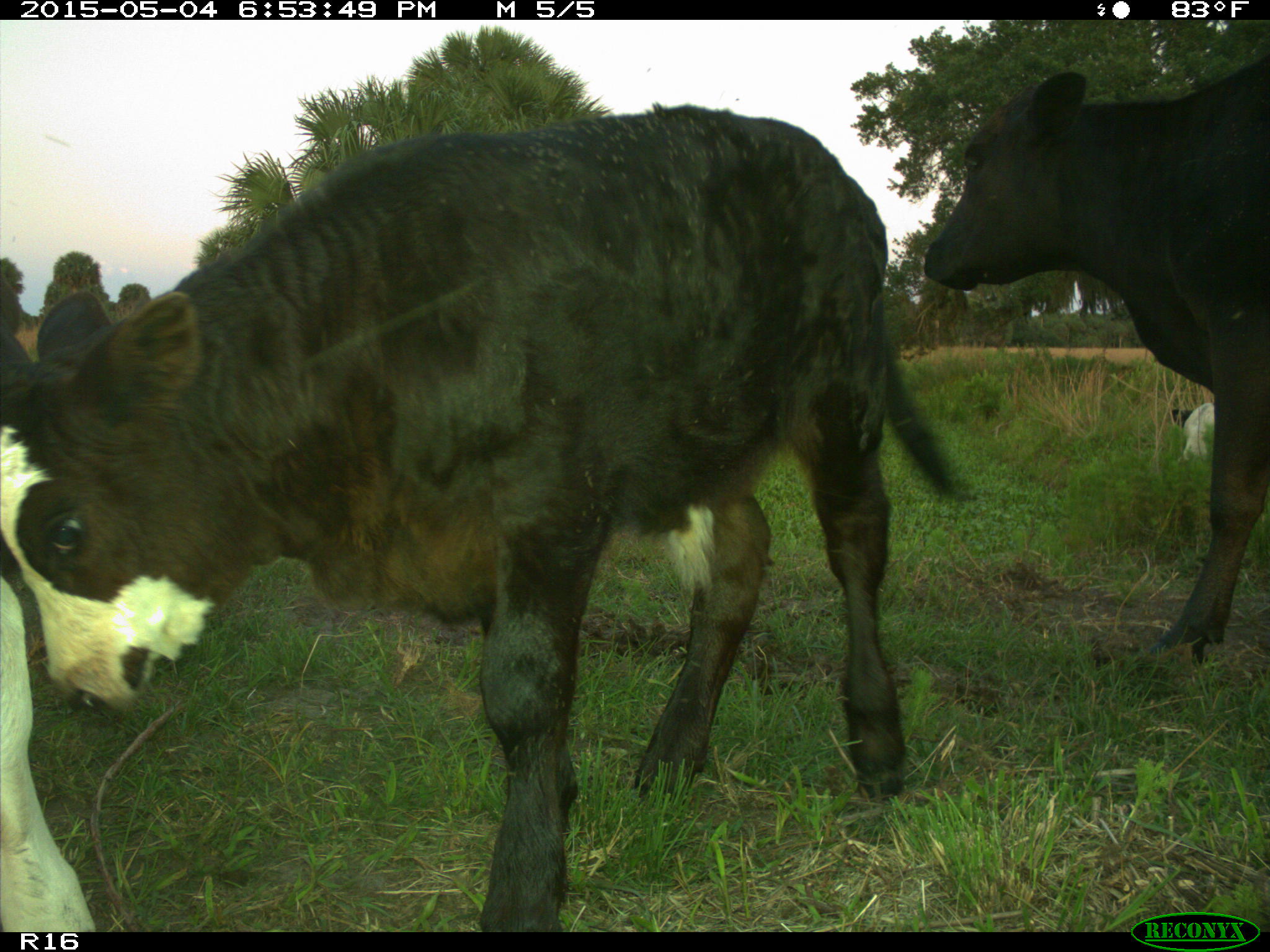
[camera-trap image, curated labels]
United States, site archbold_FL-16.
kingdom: Animalia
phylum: Chordata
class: Mammalia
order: Artiodactyla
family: Bovidae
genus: Bos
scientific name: Bos taurus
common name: domestic cow